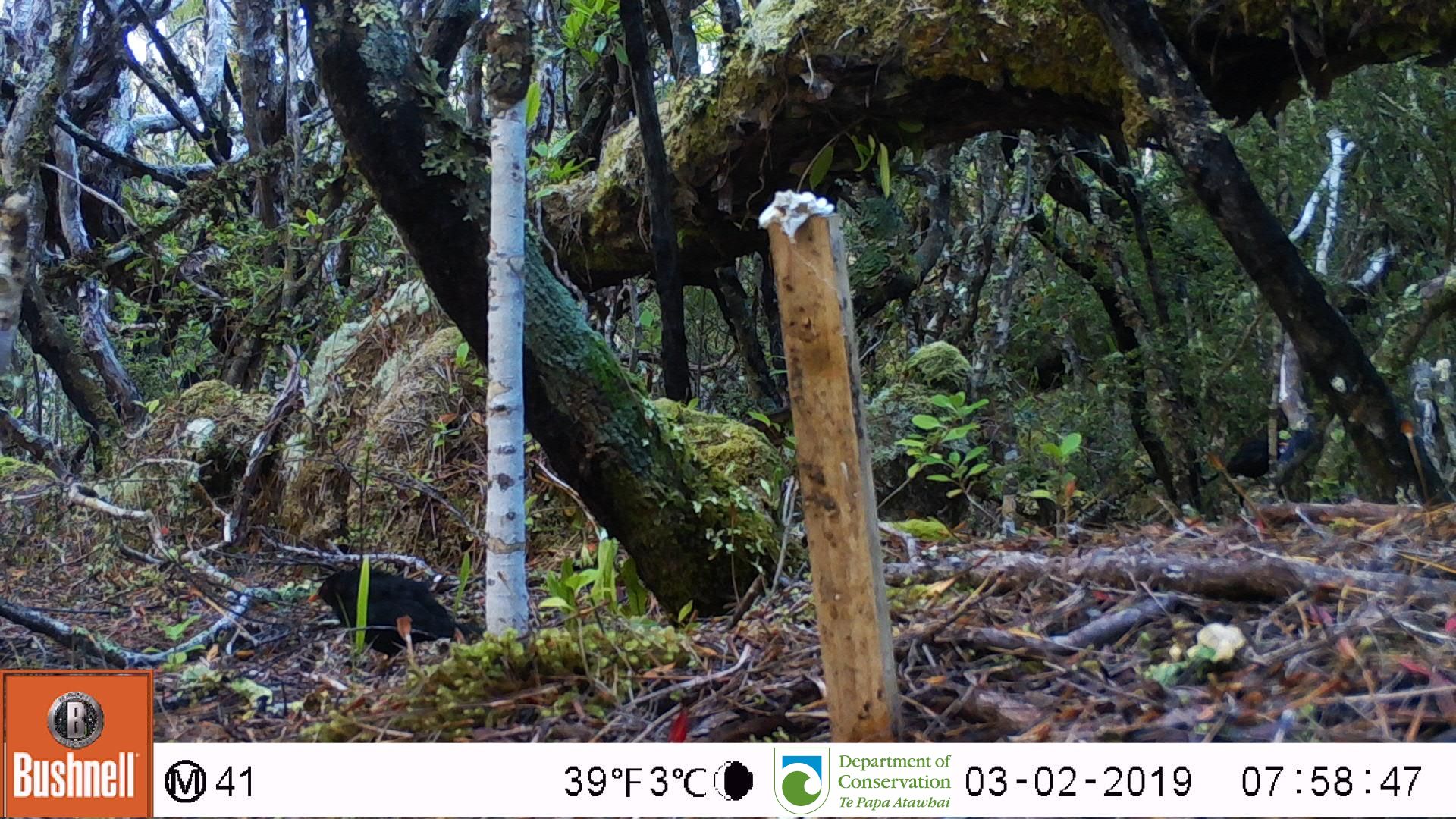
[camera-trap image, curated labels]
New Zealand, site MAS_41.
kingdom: Animalia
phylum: Chordata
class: Aves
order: Passeriformes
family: Turdidae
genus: Turdus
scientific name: Turdus merula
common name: eurasian blackbird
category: blackbird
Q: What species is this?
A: Blackbird (eurasian blackbird) (Turdus merula).